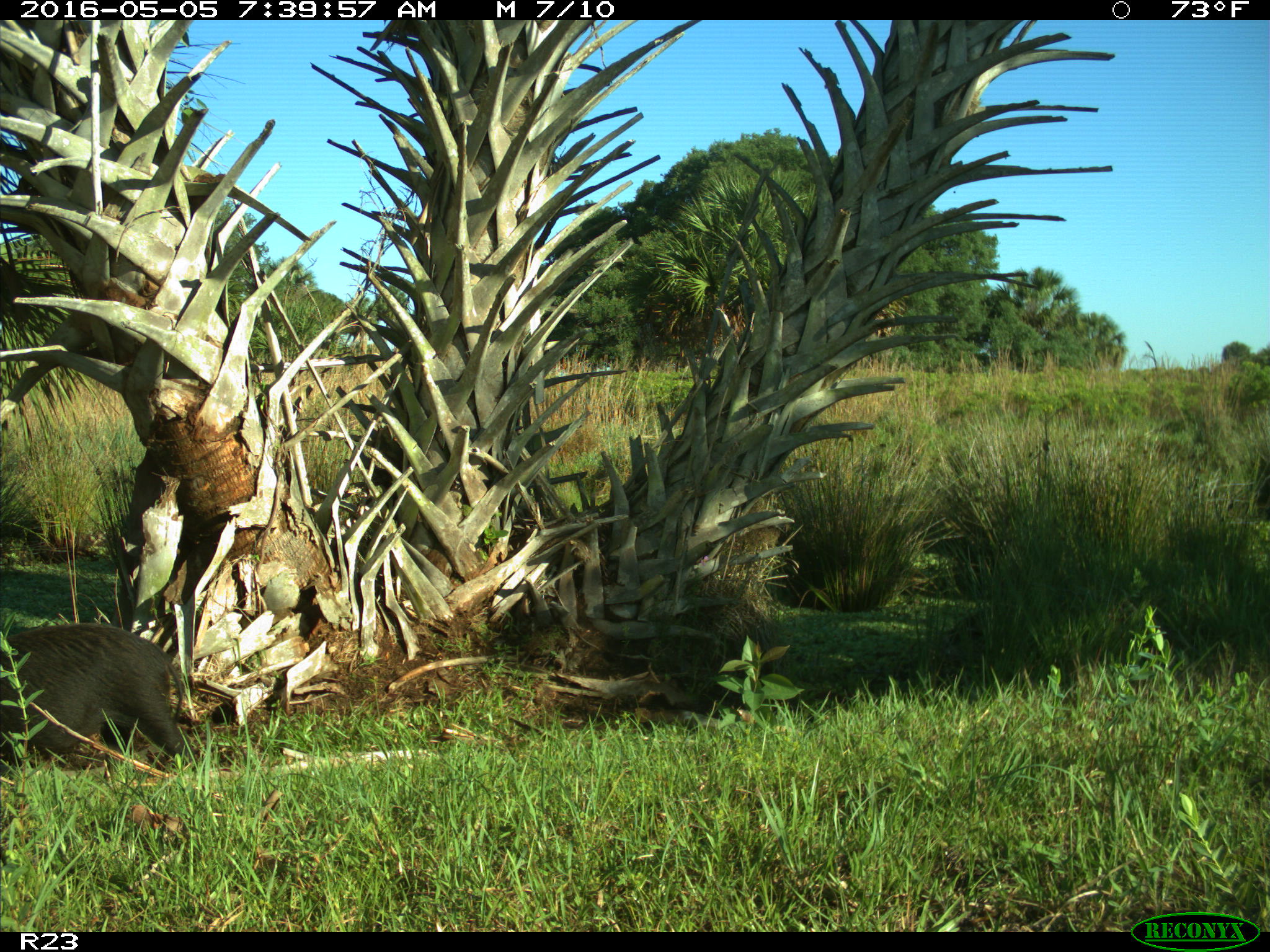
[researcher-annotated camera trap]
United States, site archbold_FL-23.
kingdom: Animalia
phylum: Chordata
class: Mammalia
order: Artiodactyla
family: Suidae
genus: Sus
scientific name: Sus scrofa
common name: wild boar